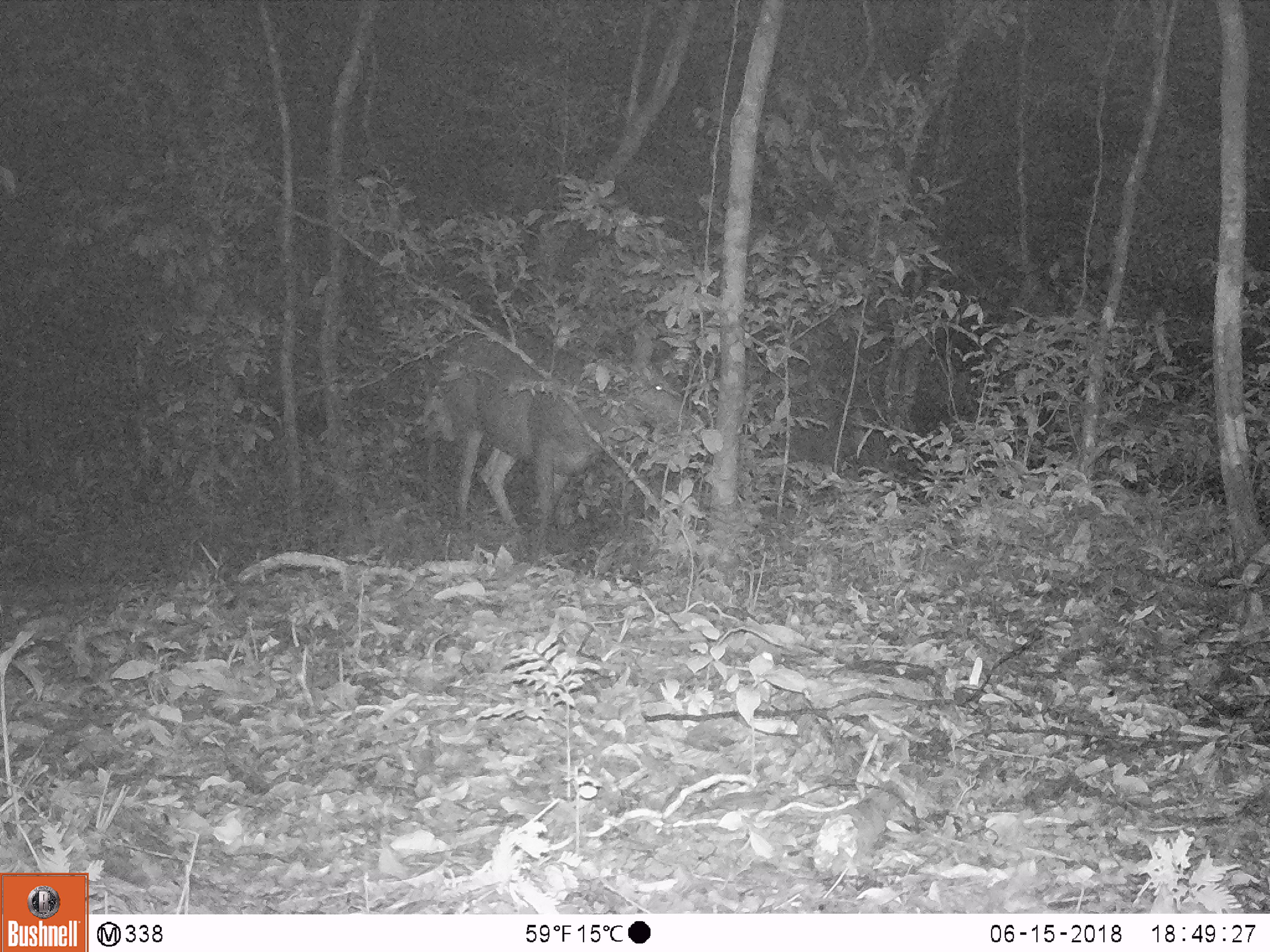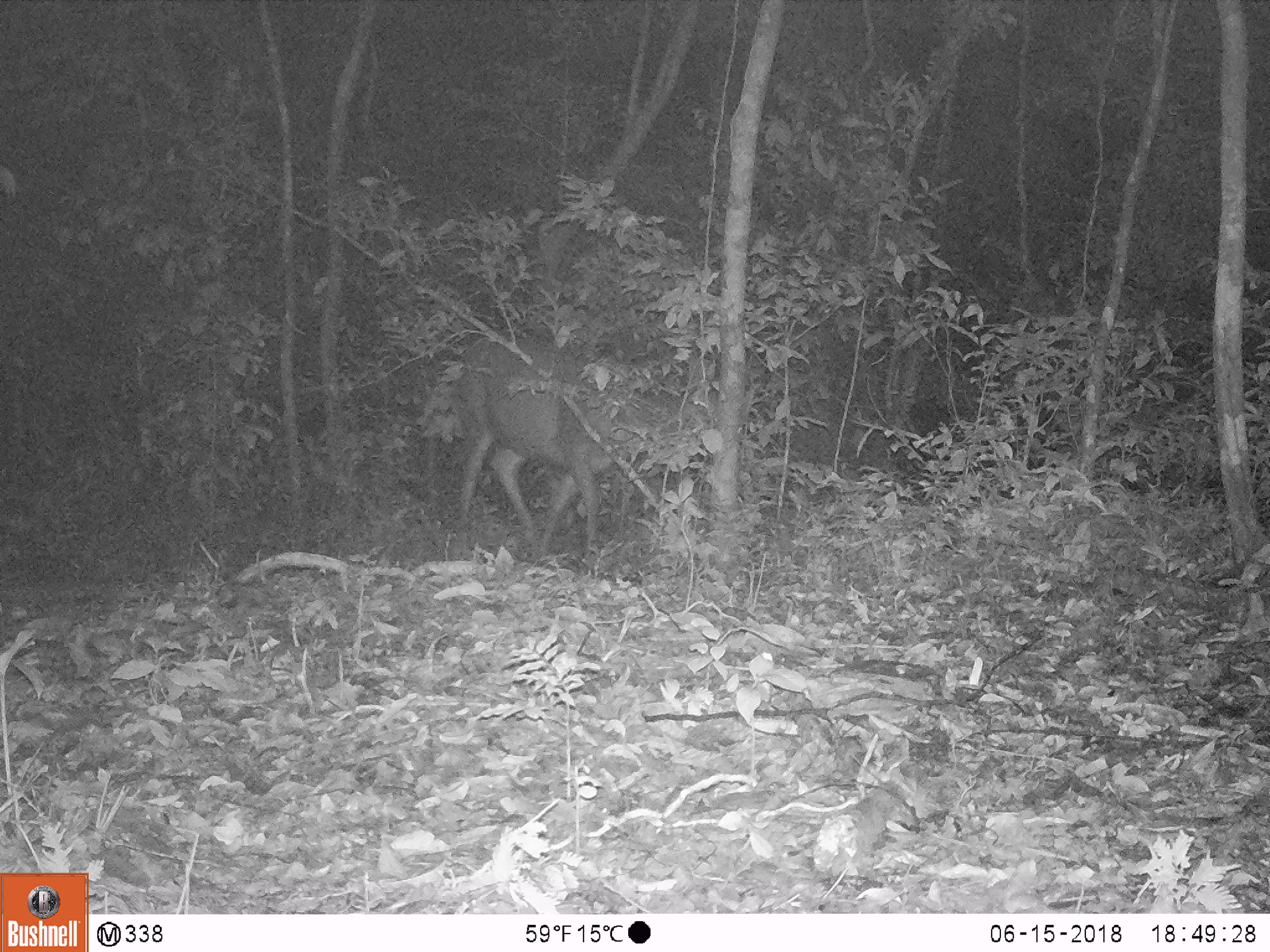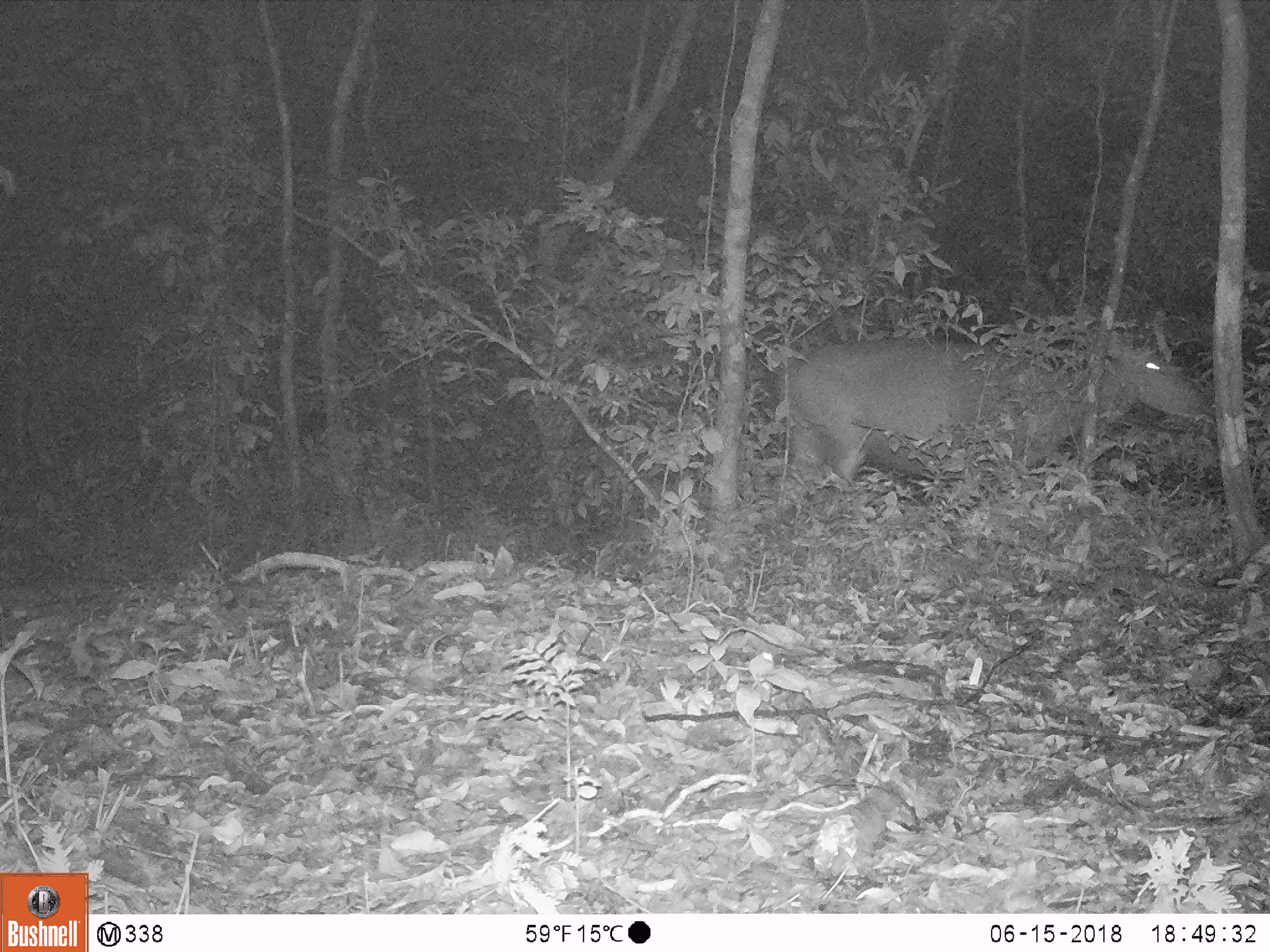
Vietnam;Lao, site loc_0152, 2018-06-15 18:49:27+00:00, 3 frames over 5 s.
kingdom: Animalia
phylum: Chordata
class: Mammalia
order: Artiodactyla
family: Cervidae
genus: Rusa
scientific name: Rusa unicolor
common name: sambar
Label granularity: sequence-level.